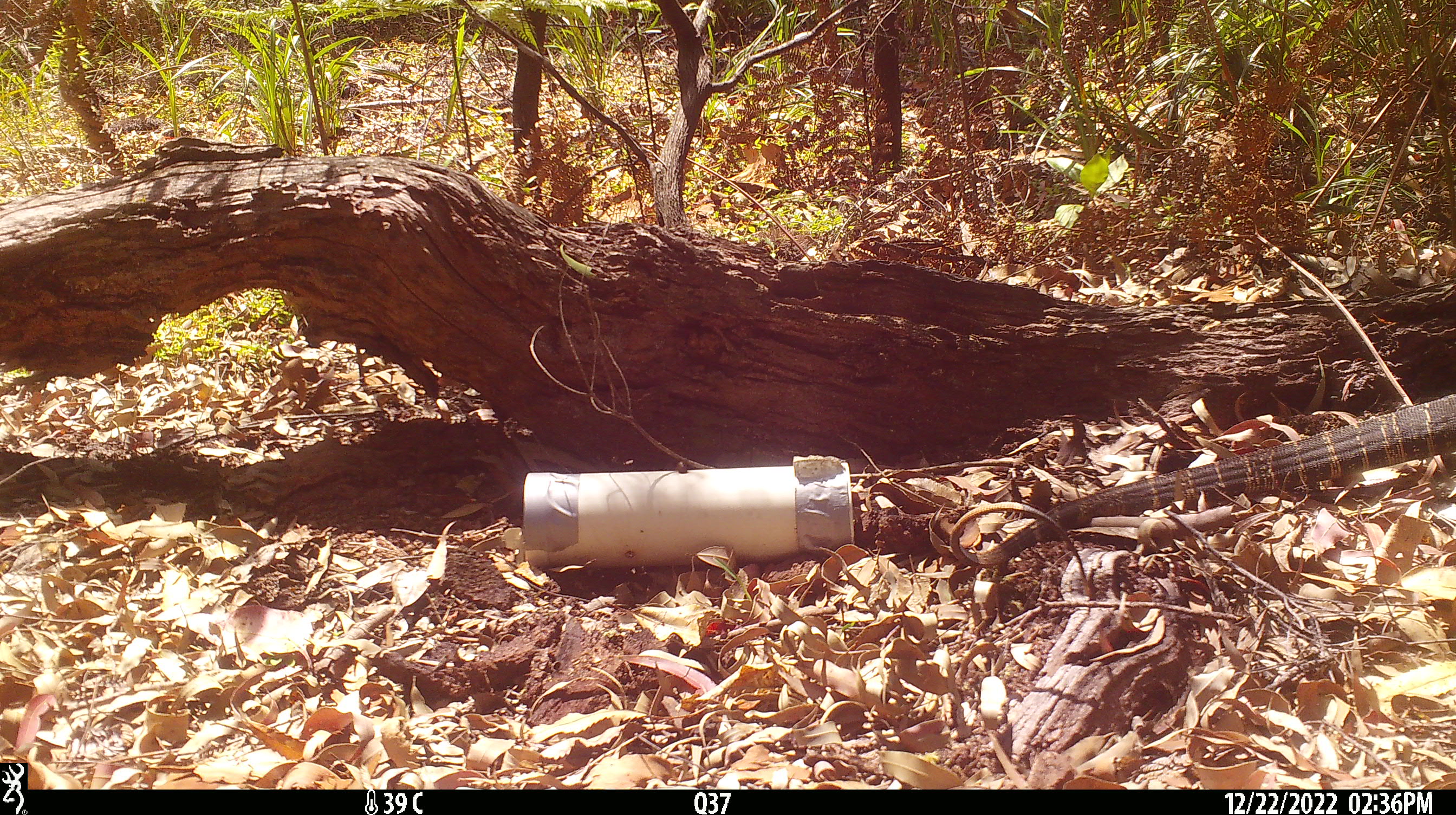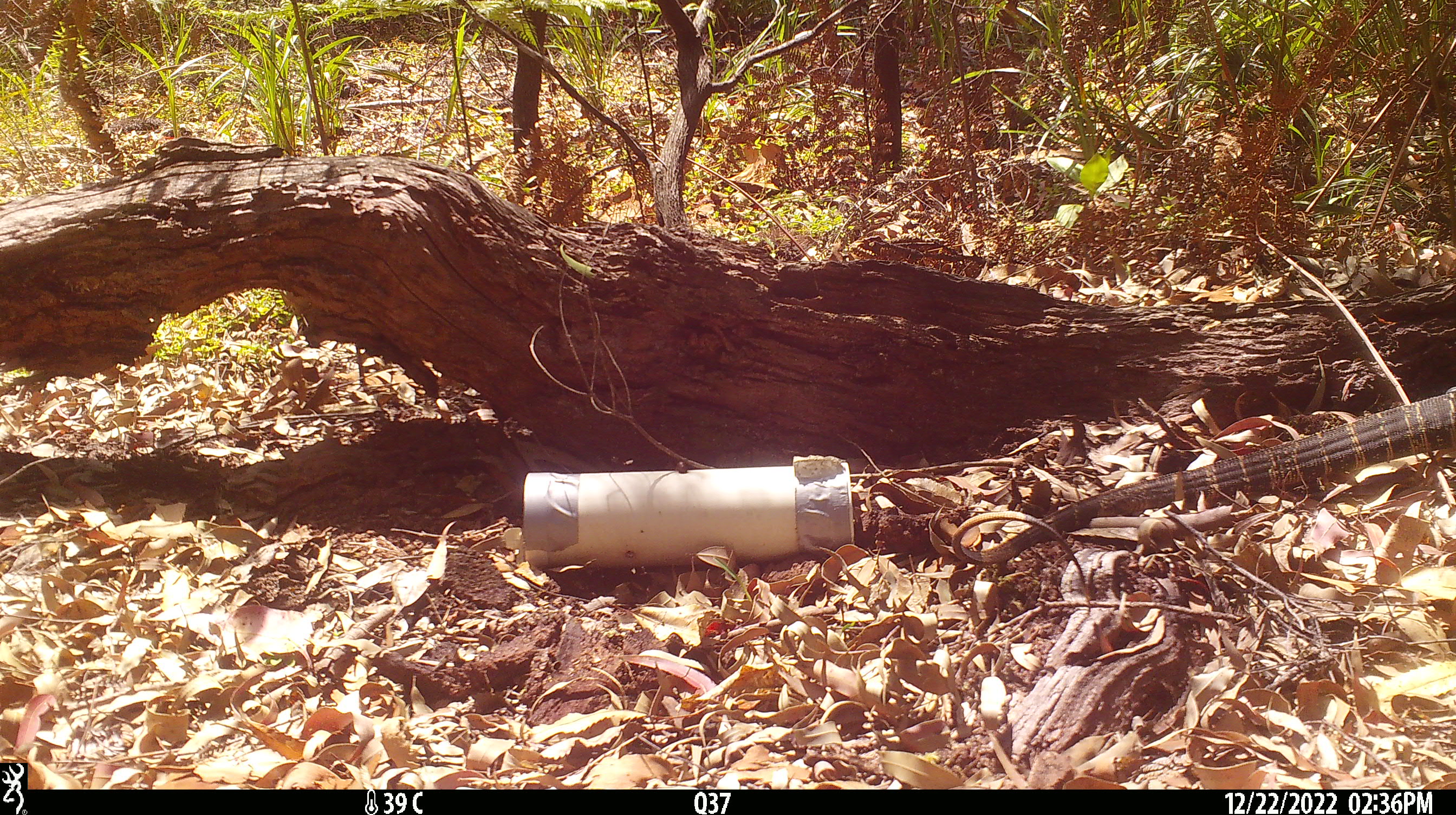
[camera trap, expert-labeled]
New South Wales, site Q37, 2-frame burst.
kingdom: Animalia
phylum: Chordata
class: Reptilia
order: Squamata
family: Varanidae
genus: Varanus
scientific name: Varanus varius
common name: lace monitor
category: goanna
Goanna (lace monitor) (Varanus varius).